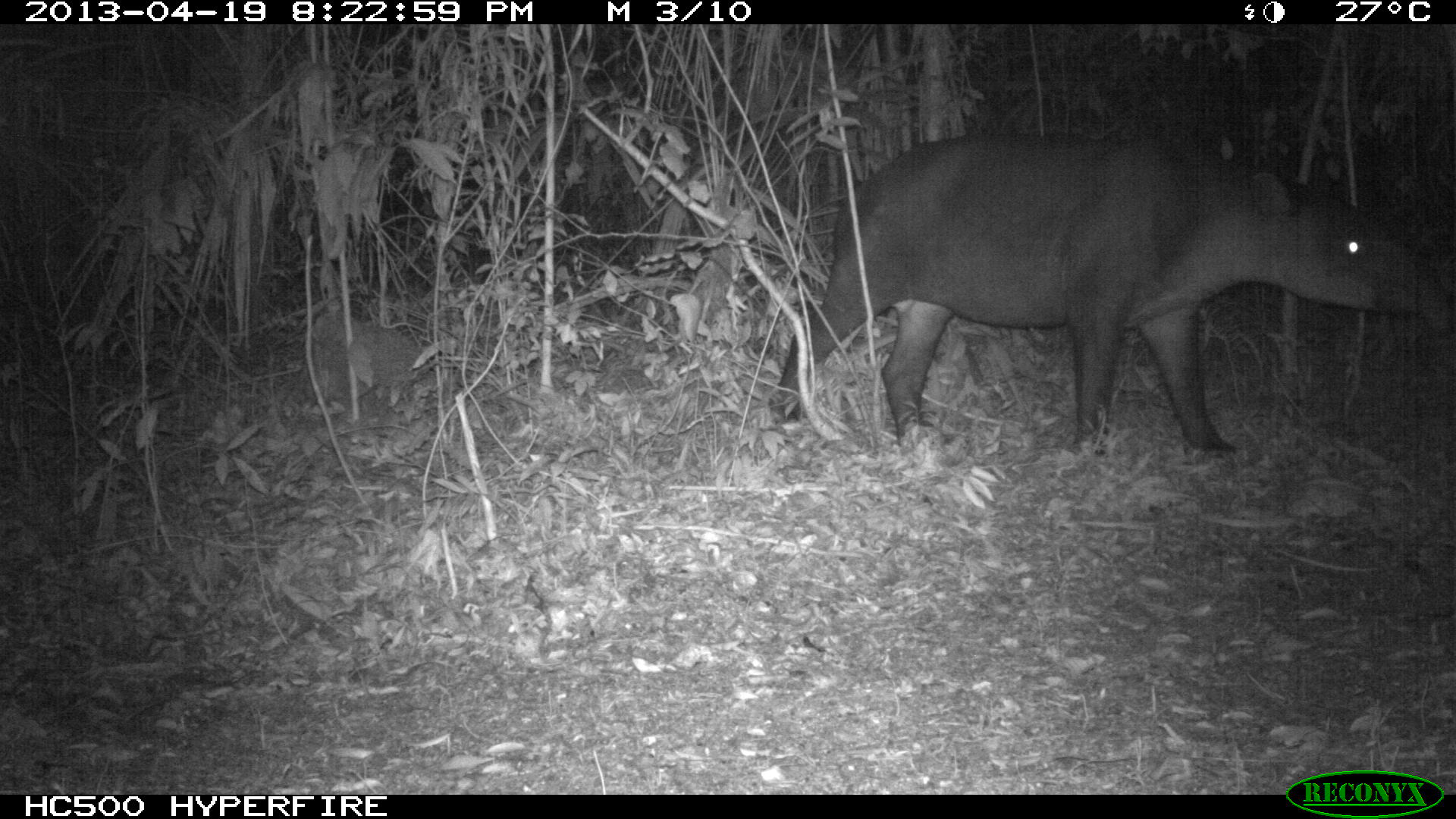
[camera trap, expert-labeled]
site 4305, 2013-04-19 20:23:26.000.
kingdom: Animalia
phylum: Chordata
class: Mammalia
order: Perissodactyla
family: Tapiridae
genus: Tapirus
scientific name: Tapirus bairdii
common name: baird's tapir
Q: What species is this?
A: Tapirus bairdii (baird's tapir).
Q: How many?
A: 1.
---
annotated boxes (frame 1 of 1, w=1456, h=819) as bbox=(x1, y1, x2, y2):
tapirus bairdii: bbox=(765, 123, 1455, 459)